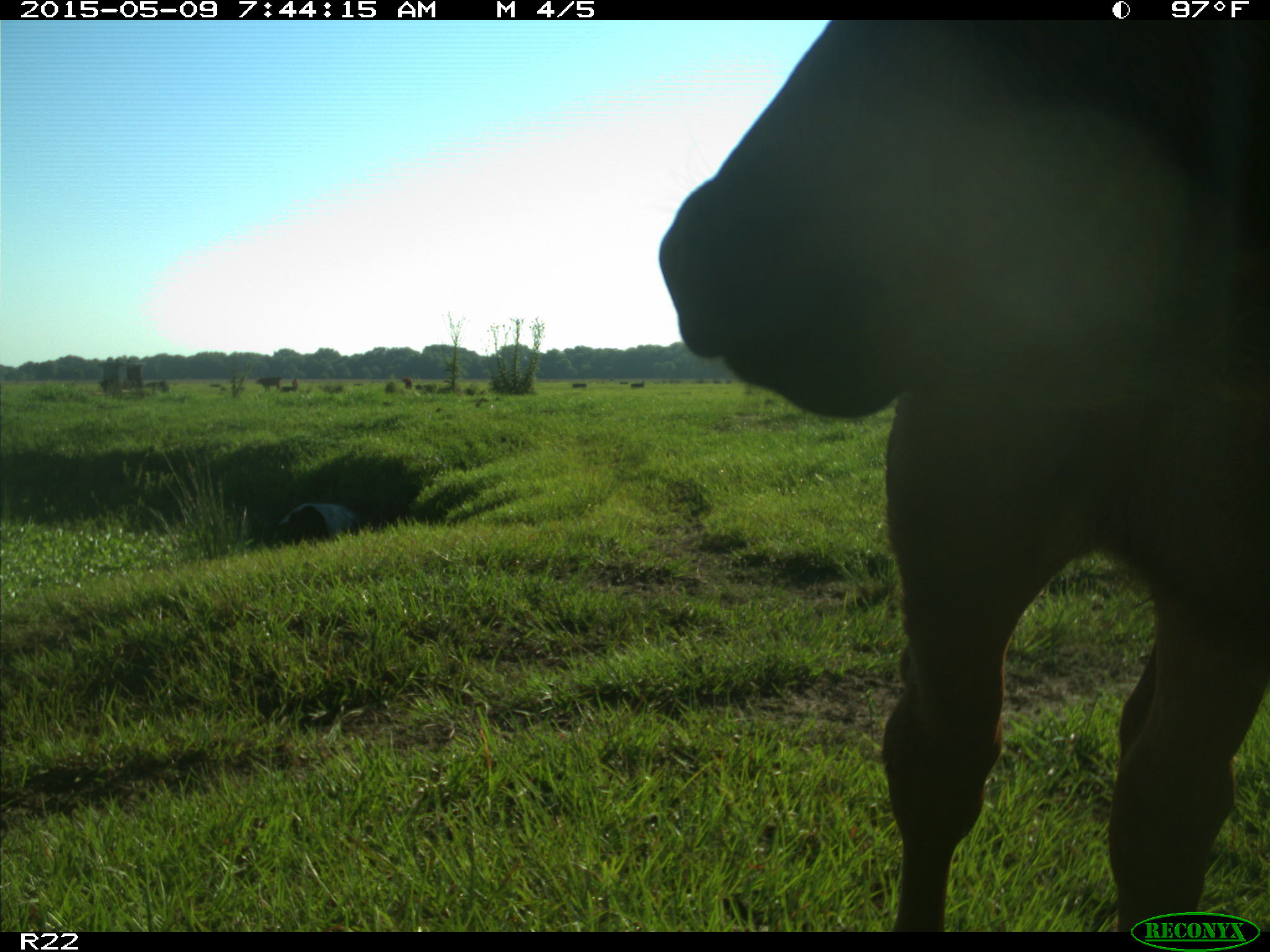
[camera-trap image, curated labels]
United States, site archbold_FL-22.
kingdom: Animalia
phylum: Chordata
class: Mammalia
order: Artiodactyla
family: Bovidae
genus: Bos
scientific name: Bos taurus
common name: domestic cow